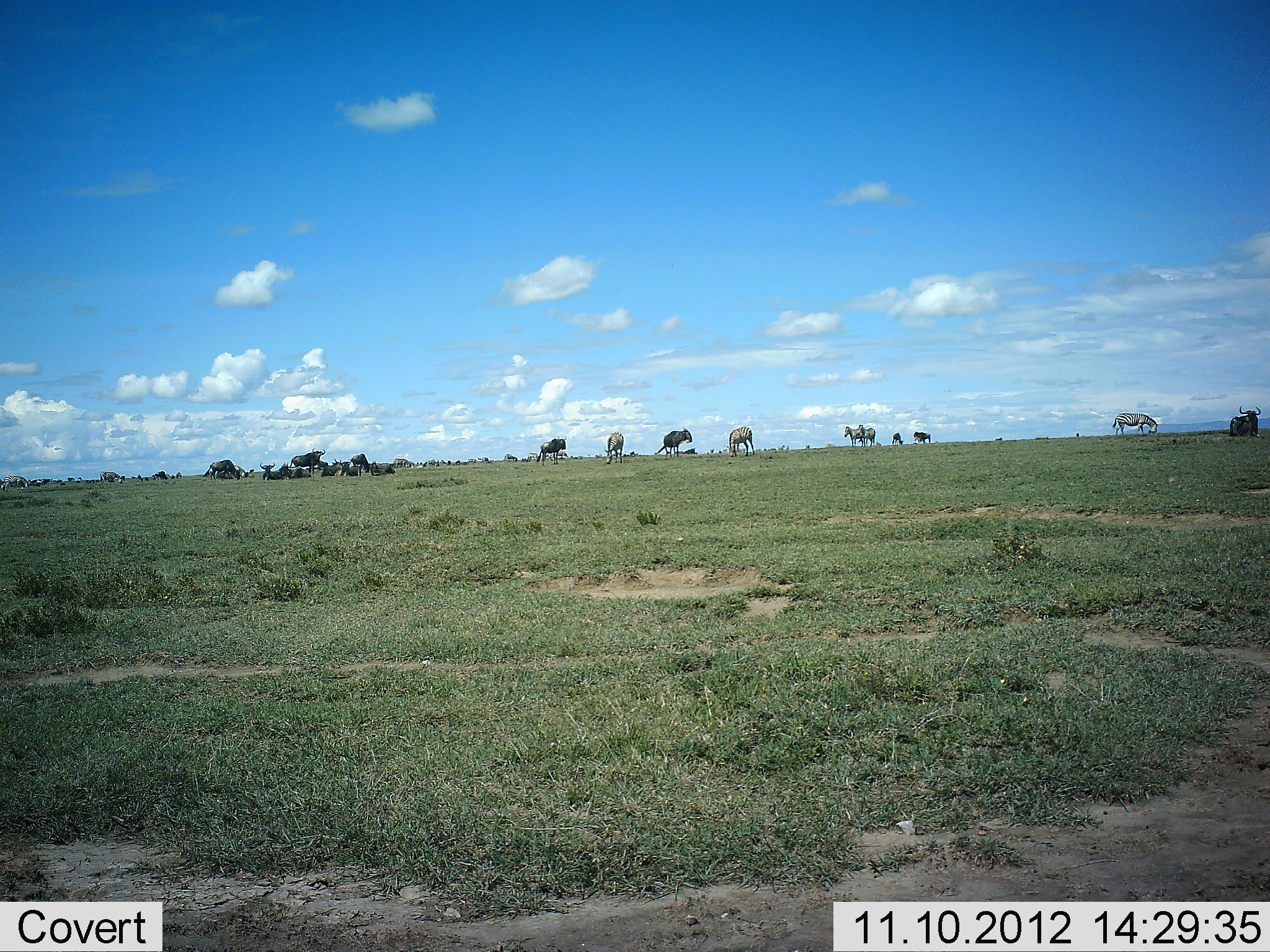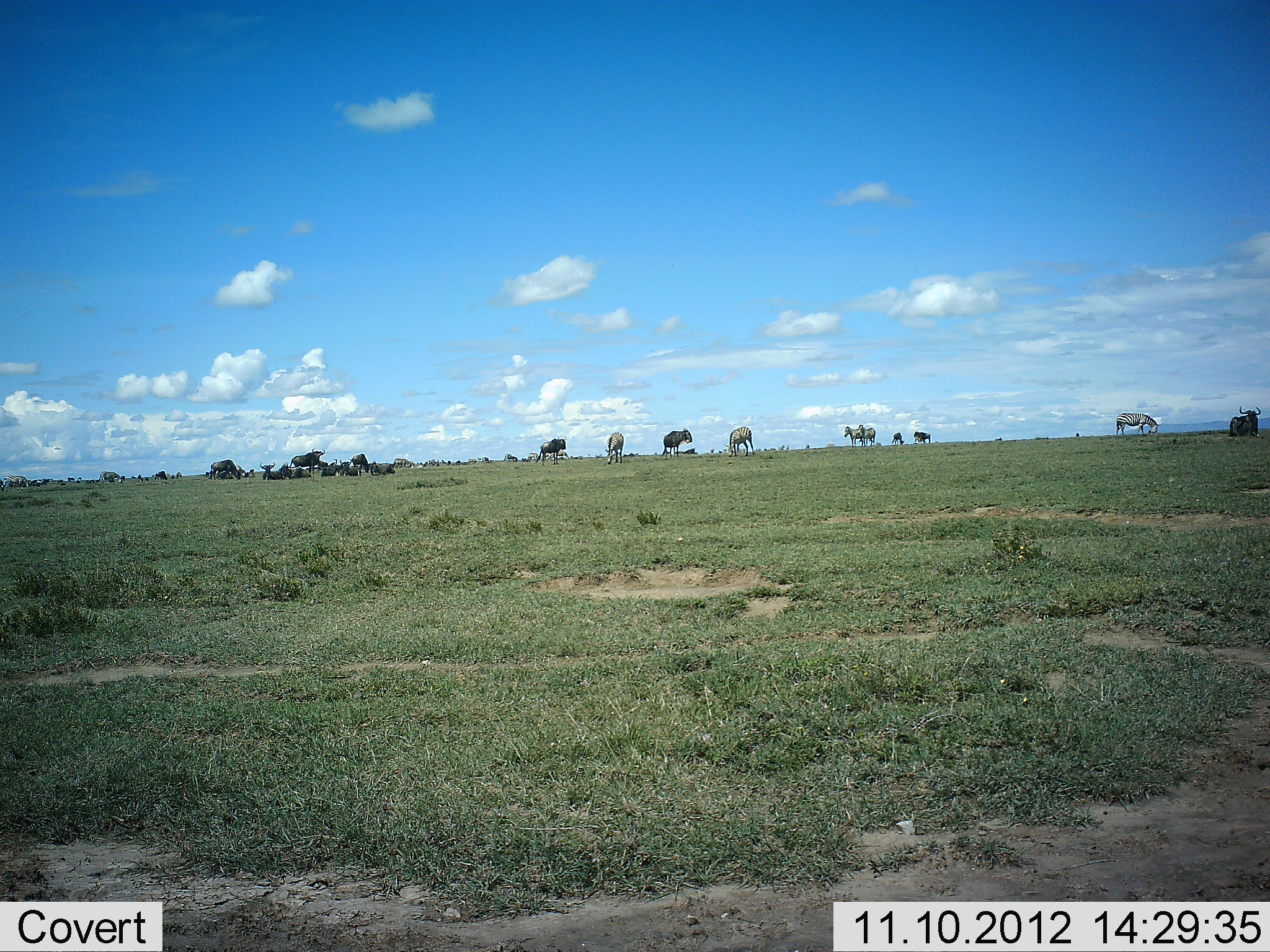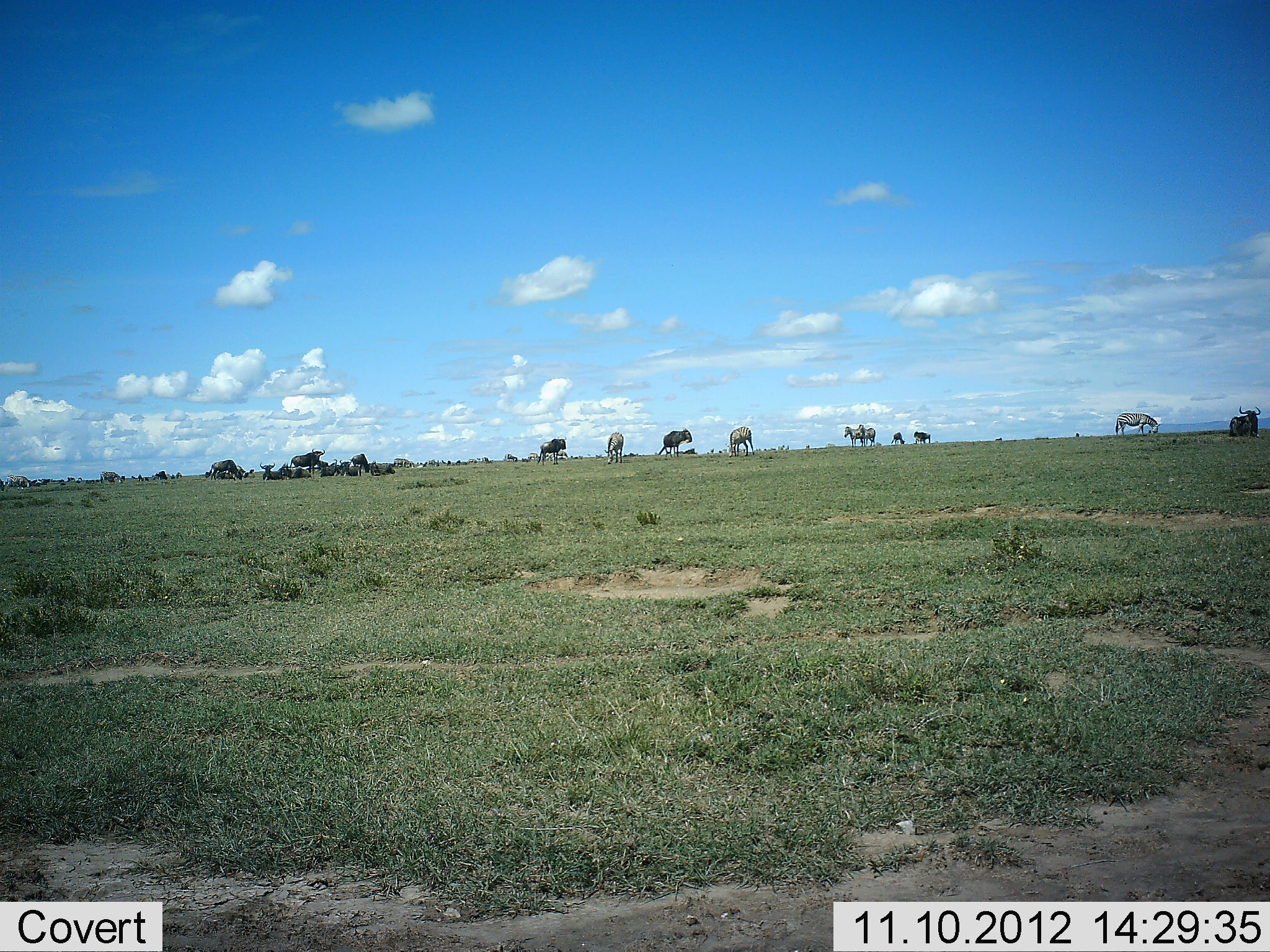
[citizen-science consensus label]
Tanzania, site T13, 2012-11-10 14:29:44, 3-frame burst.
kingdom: Animalia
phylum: Chordata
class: Mammalia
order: Artiodactyla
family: Bovidae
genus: Connochaetes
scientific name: Connochaetes taurinus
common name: blue wildebeest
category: wildebeest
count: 11-50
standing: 75%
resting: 58%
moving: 0%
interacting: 0%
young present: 0%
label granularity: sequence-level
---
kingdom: Animalia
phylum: Chordata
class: Mammalia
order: Perissodactyla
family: Equidae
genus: Equus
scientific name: Equus quagga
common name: plains zebra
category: zebra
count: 5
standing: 60%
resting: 0%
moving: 20%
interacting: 0%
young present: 0%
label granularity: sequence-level